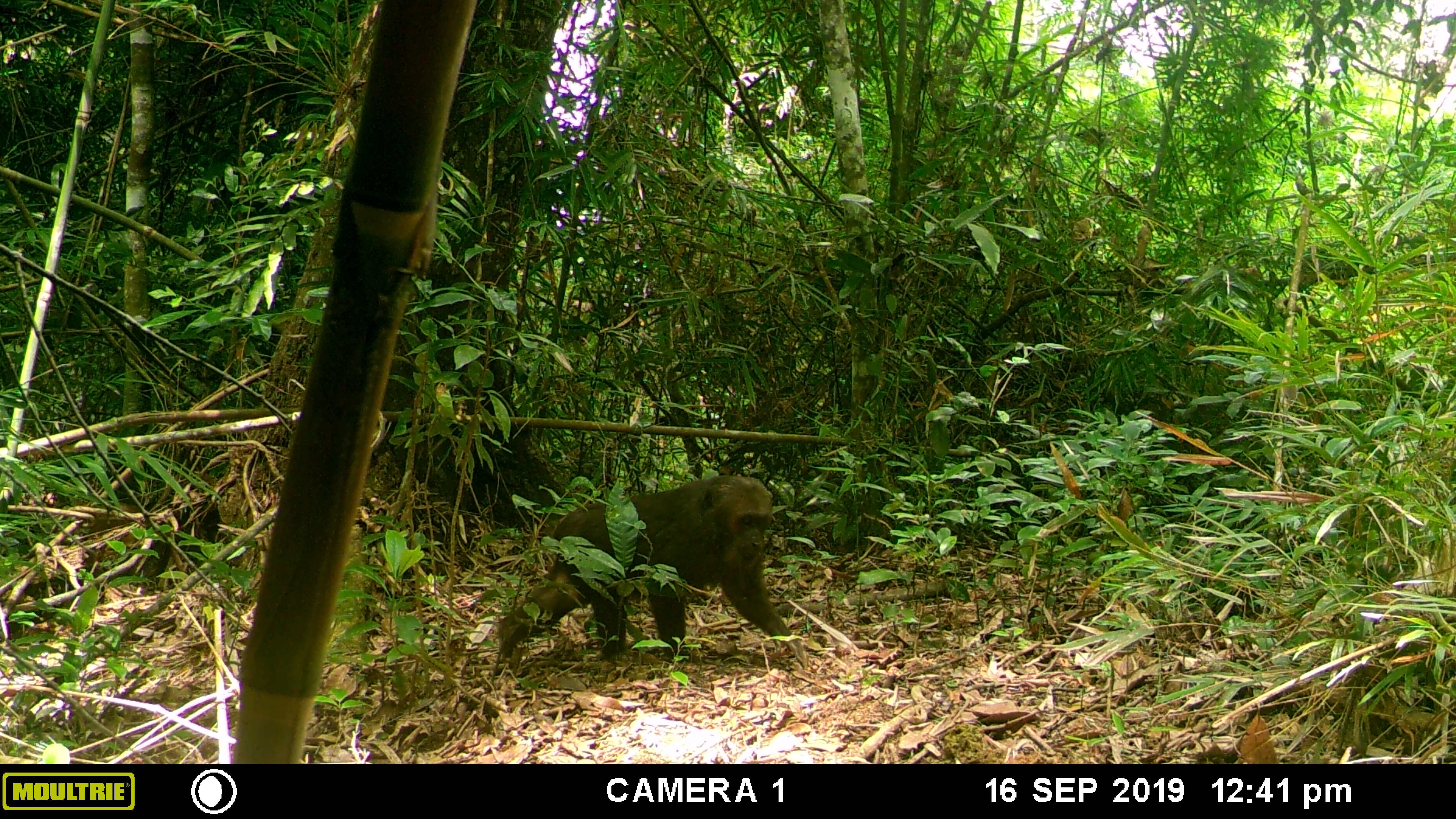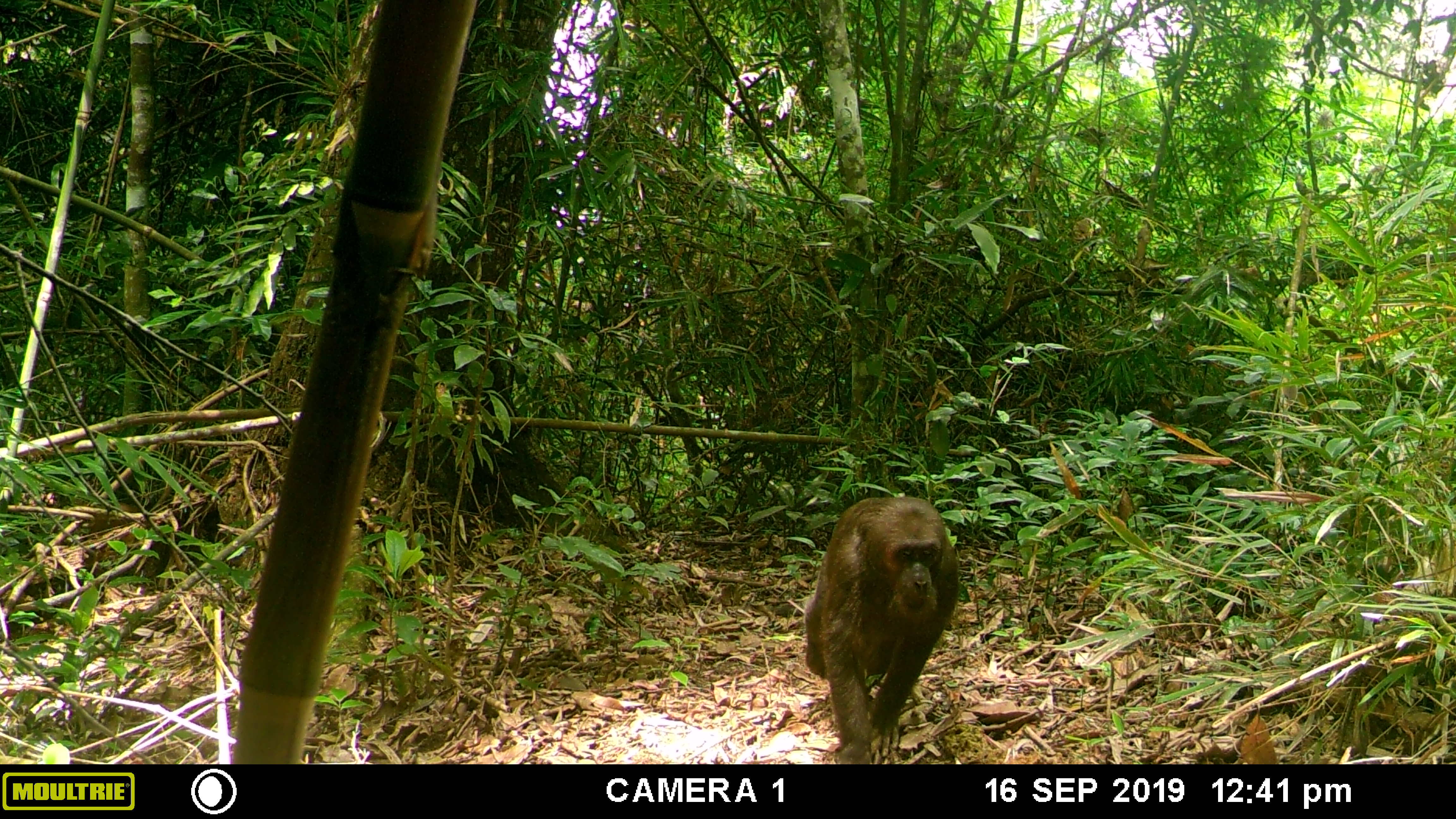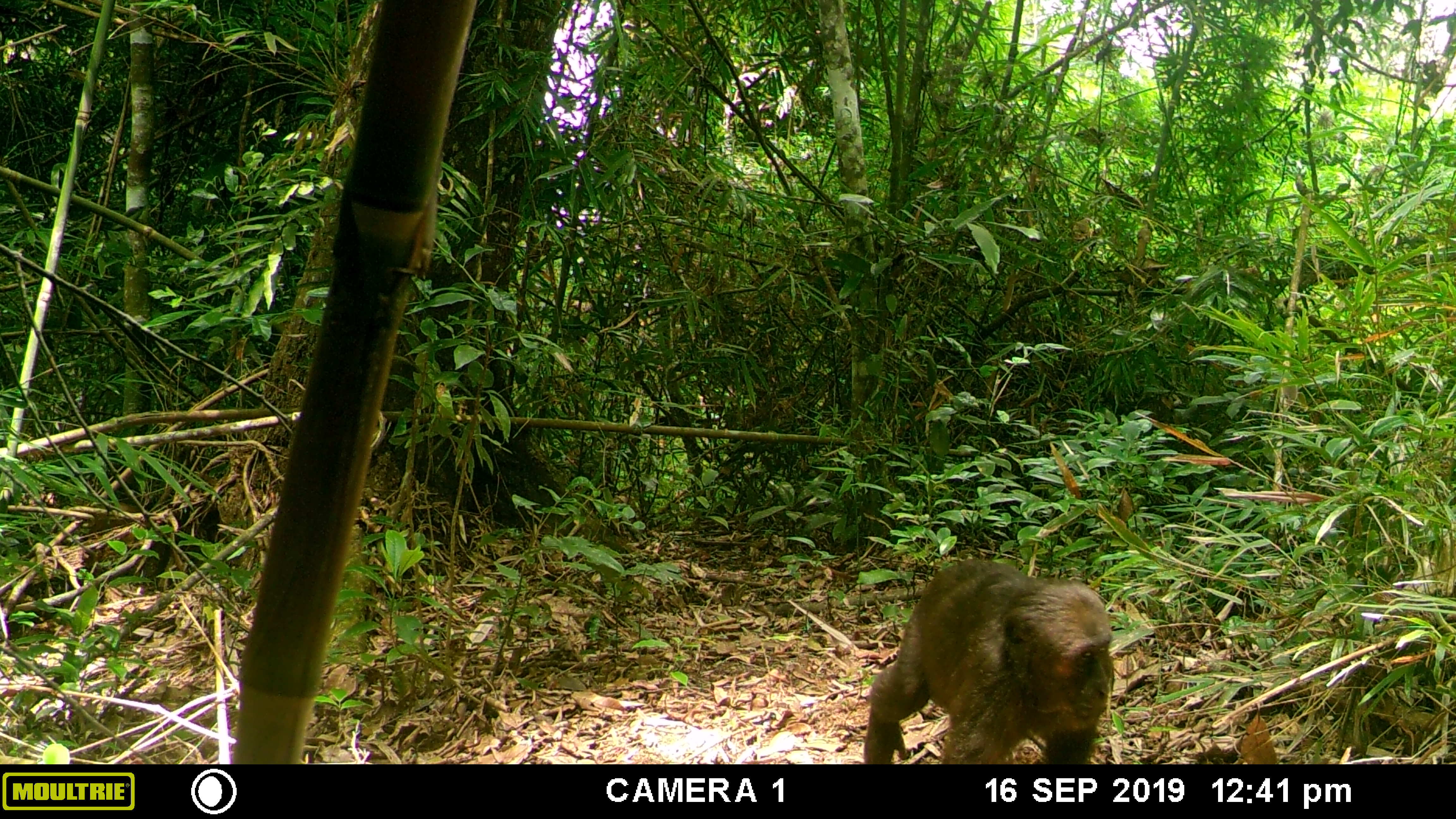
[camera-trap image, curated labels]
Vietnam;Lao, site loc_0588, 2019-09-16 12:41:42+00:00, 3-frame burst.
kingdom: Animalia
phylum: Chordata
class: Mammalia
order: Primates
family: Cercopithecidae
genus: Macaca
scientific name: Macaca arctoides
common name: stump-tailed macaque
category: stump tailed macaque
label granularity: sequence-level